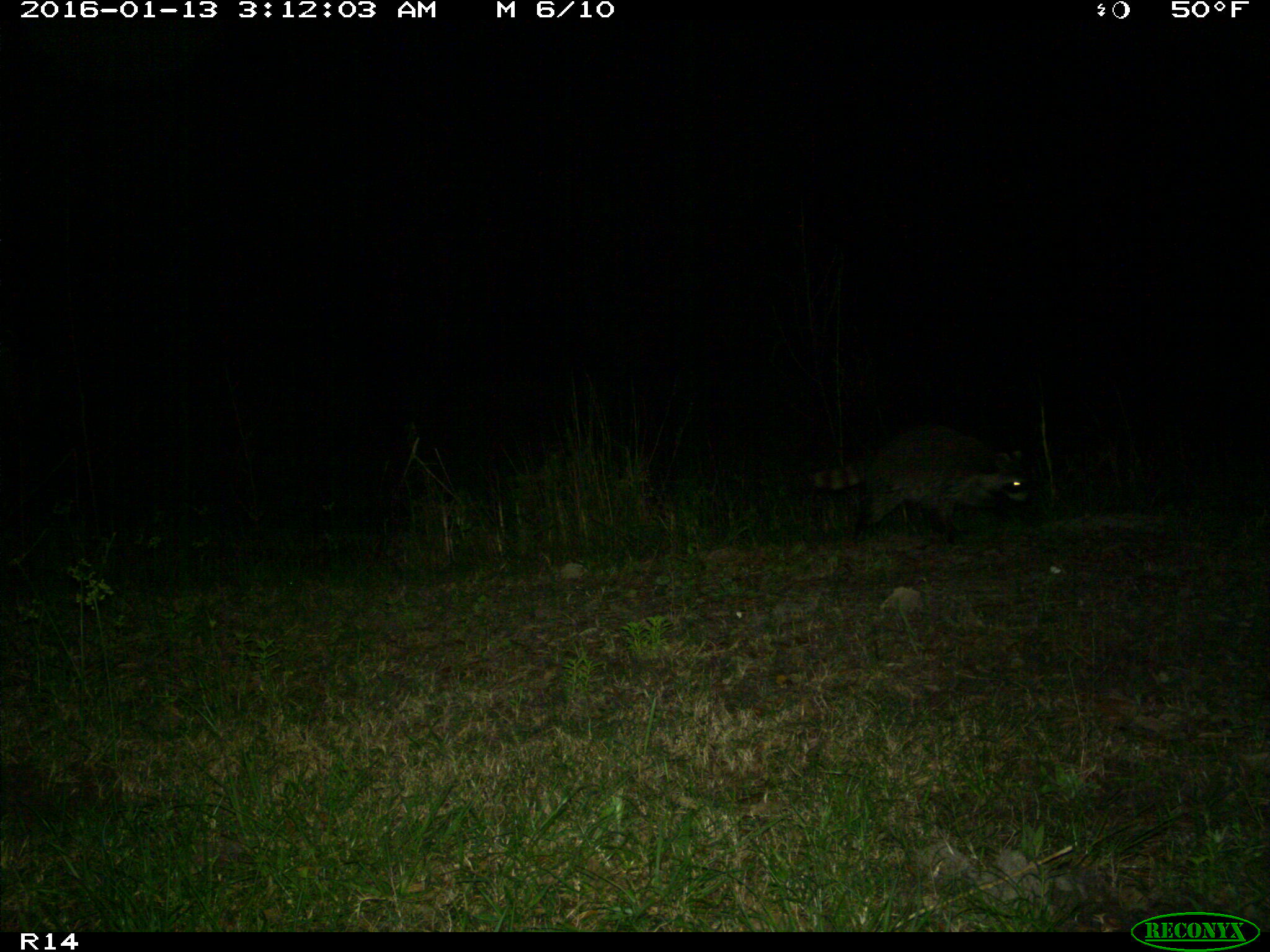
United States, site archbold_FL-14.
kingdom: Animalia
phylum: Chordata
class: Mammalia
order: Carnivora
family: Procyonidae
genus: Procyon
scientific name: Procyon lotor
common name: common raccoon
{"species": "Procyon lotor (common raccoon)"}